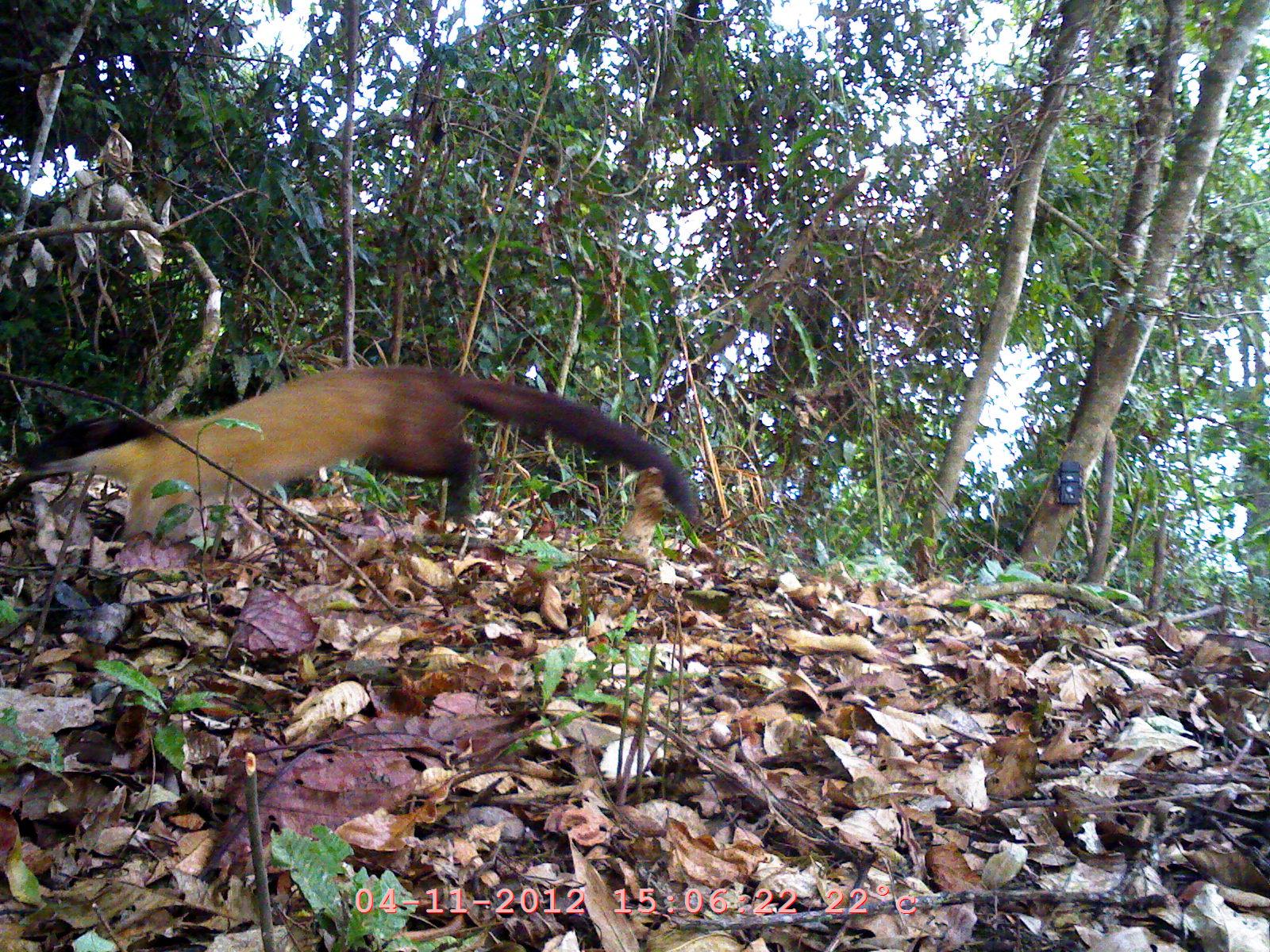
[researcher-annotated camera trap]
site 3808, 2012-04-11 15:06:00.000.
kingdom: Animalia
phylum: Chordata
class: Mammalia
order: Carnivora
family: Mustelidae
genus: Martes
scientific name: Martes flavigula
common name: yellow-throated marten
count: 1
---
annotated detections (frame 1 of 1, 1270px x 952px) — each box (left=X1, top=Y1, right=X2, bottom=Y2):
martes flavigula: (left=21, top=364, right=703, bottom=540)